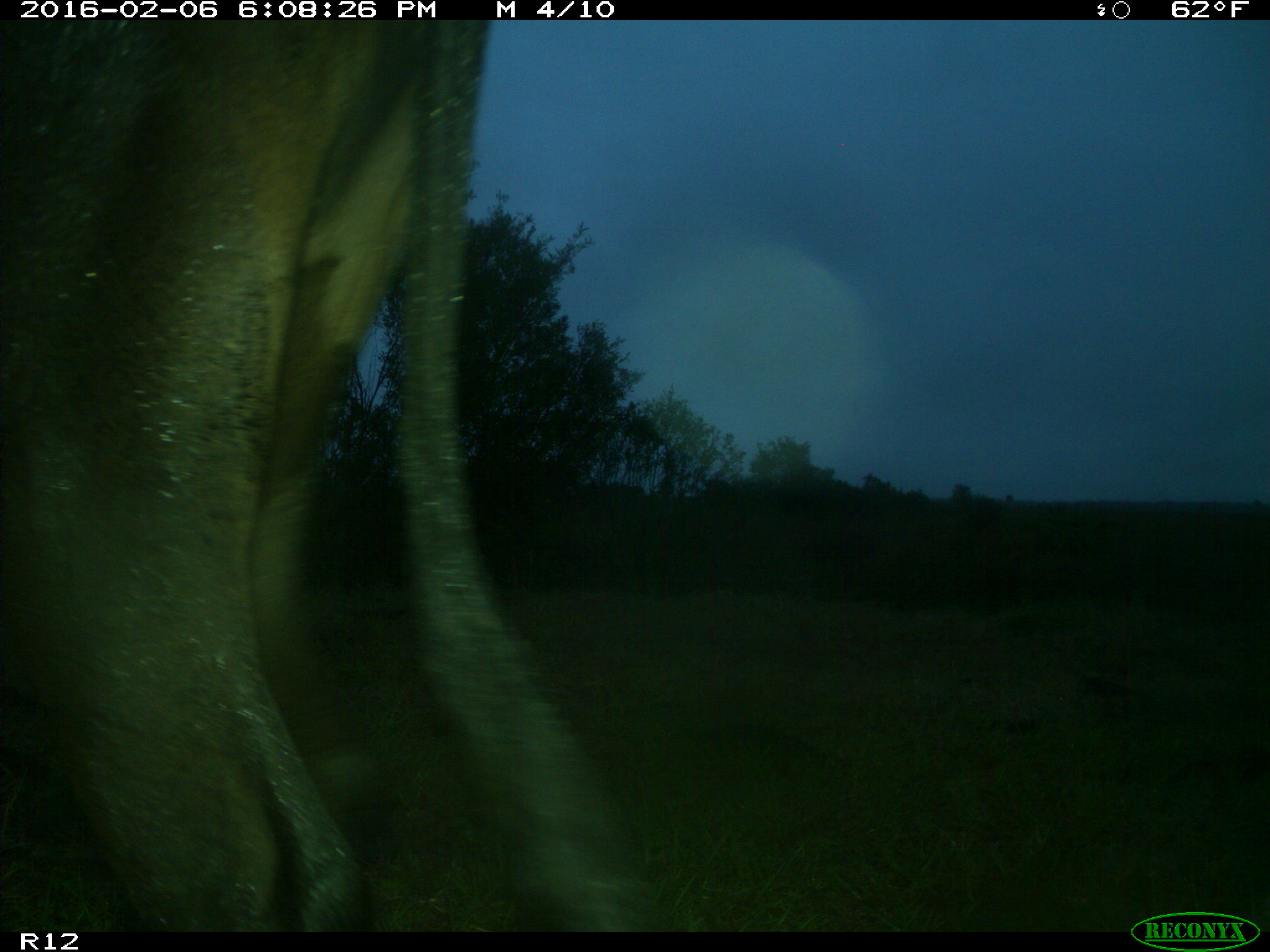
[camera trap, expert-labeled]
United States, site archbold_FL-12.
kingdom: Animalia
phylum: Chordata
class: Mammalia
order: Artiodactyla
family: Bovidae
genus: Bos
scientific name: Bos taurus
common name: domestic cow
Bos taurus (domestic cow).